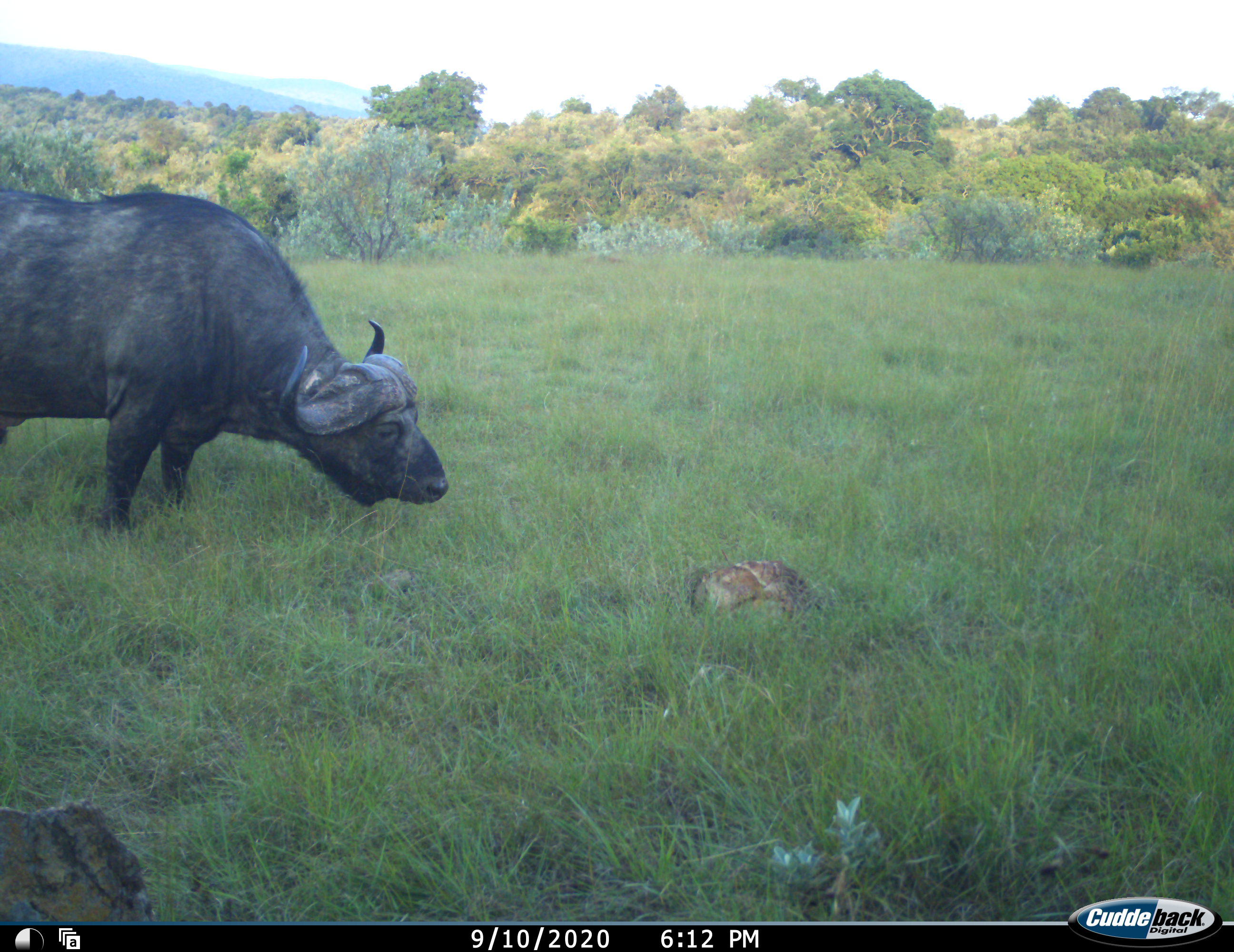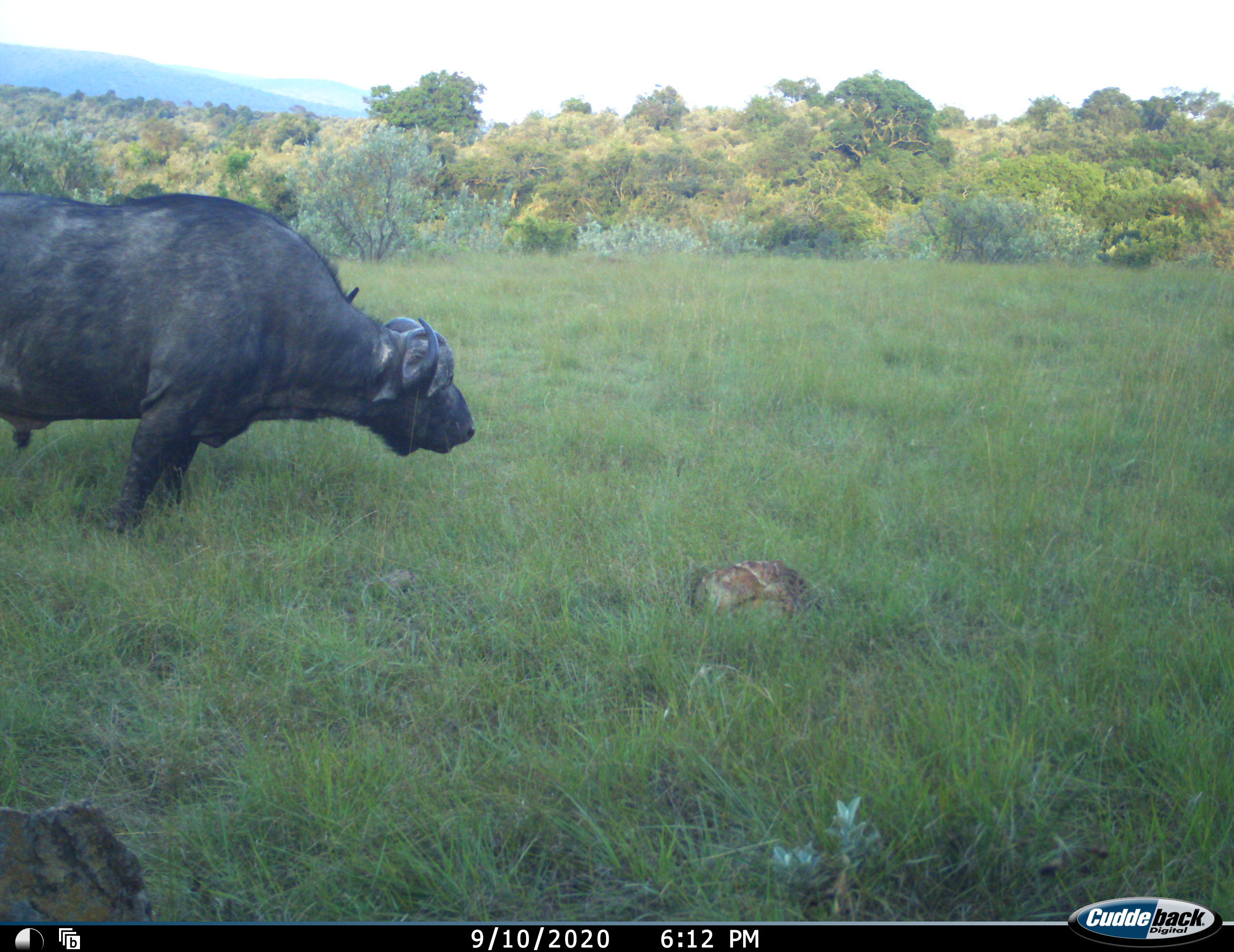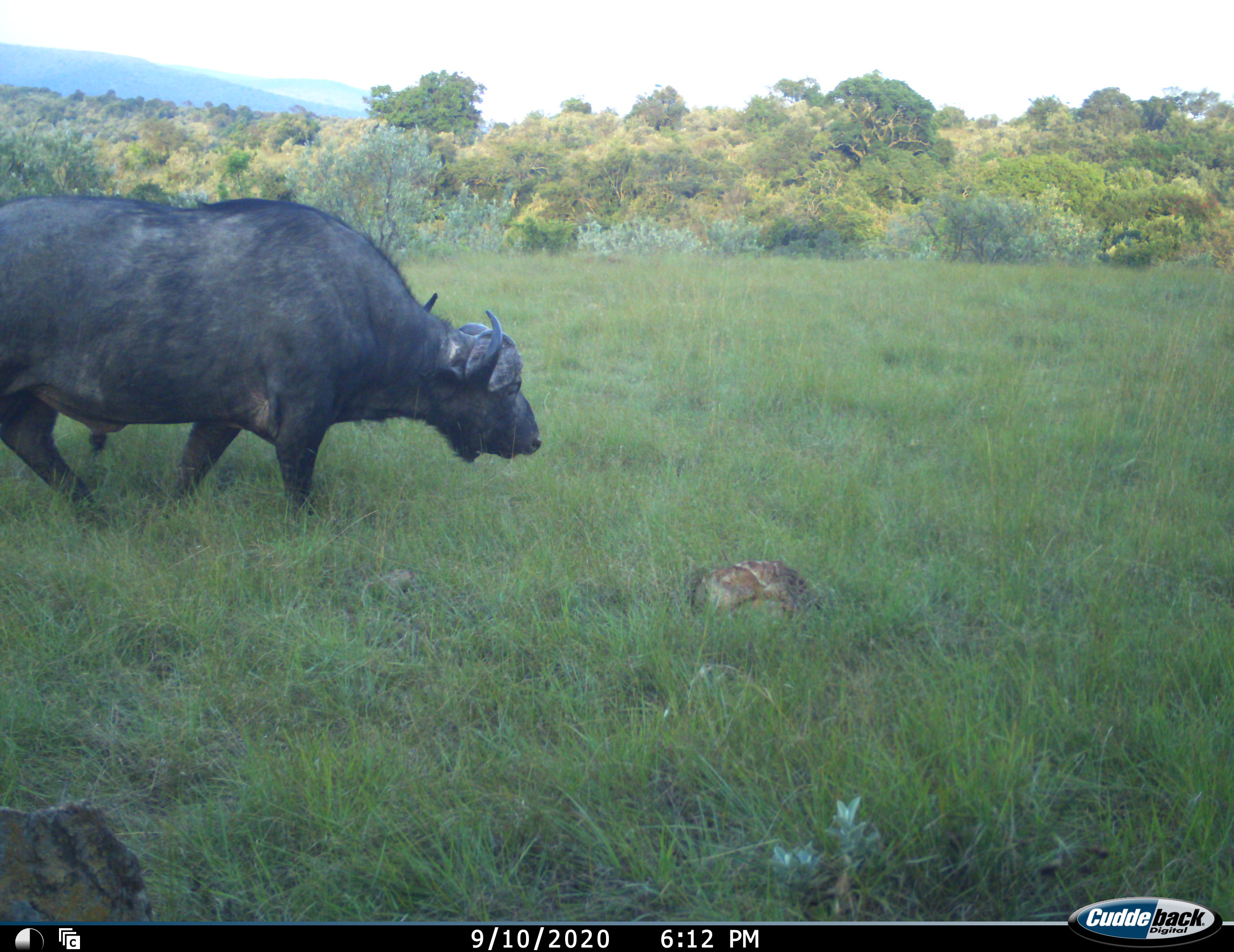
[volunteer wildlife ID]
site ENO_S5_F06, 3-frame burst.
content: unidentified animal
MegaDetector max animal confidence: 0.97